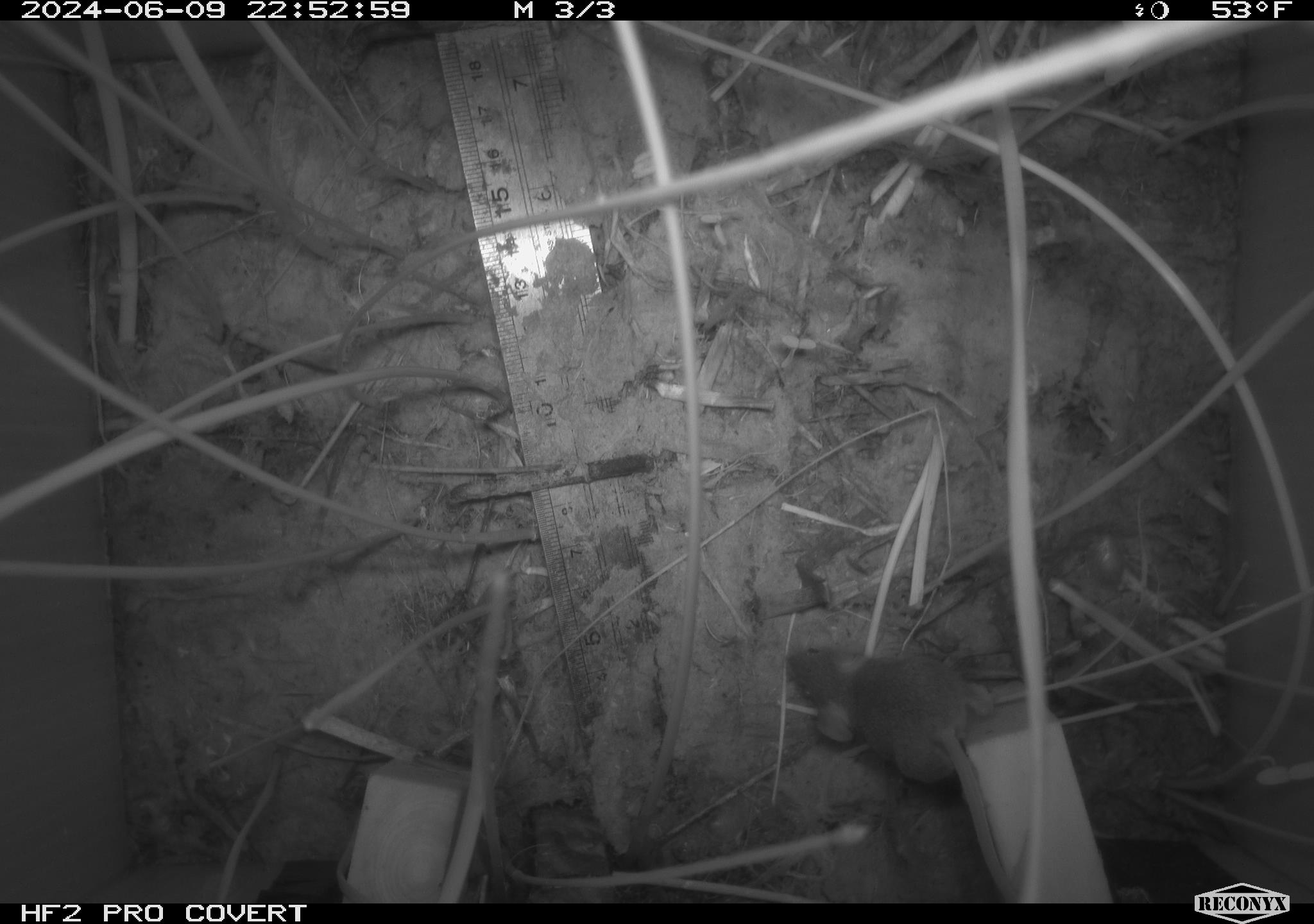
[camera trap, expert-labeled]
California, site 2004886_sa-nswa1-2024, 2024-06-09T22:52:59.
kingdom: Animalia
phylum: Chordata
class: Mammalia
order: Rodentia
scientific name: Rodentia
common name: rodent